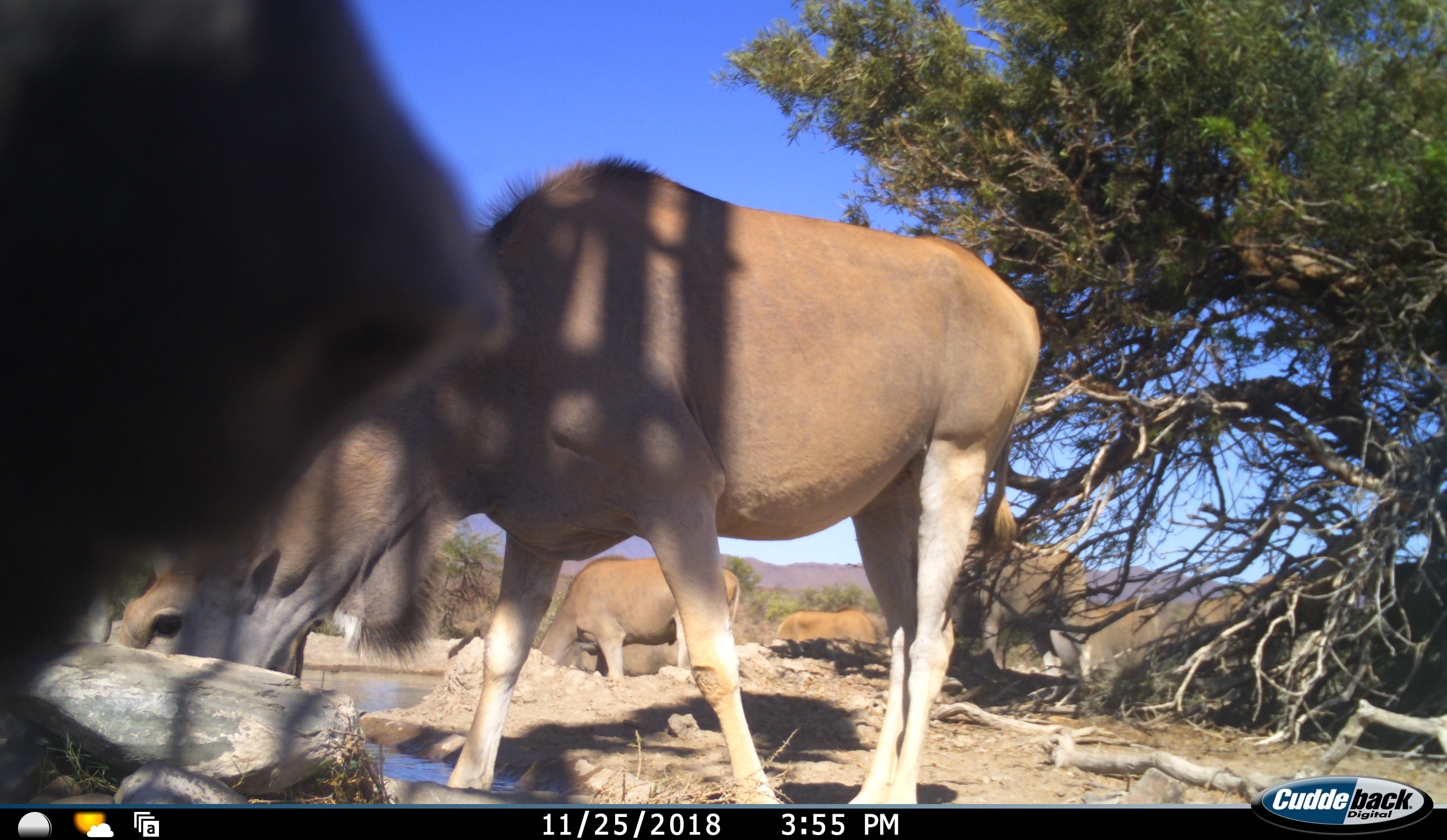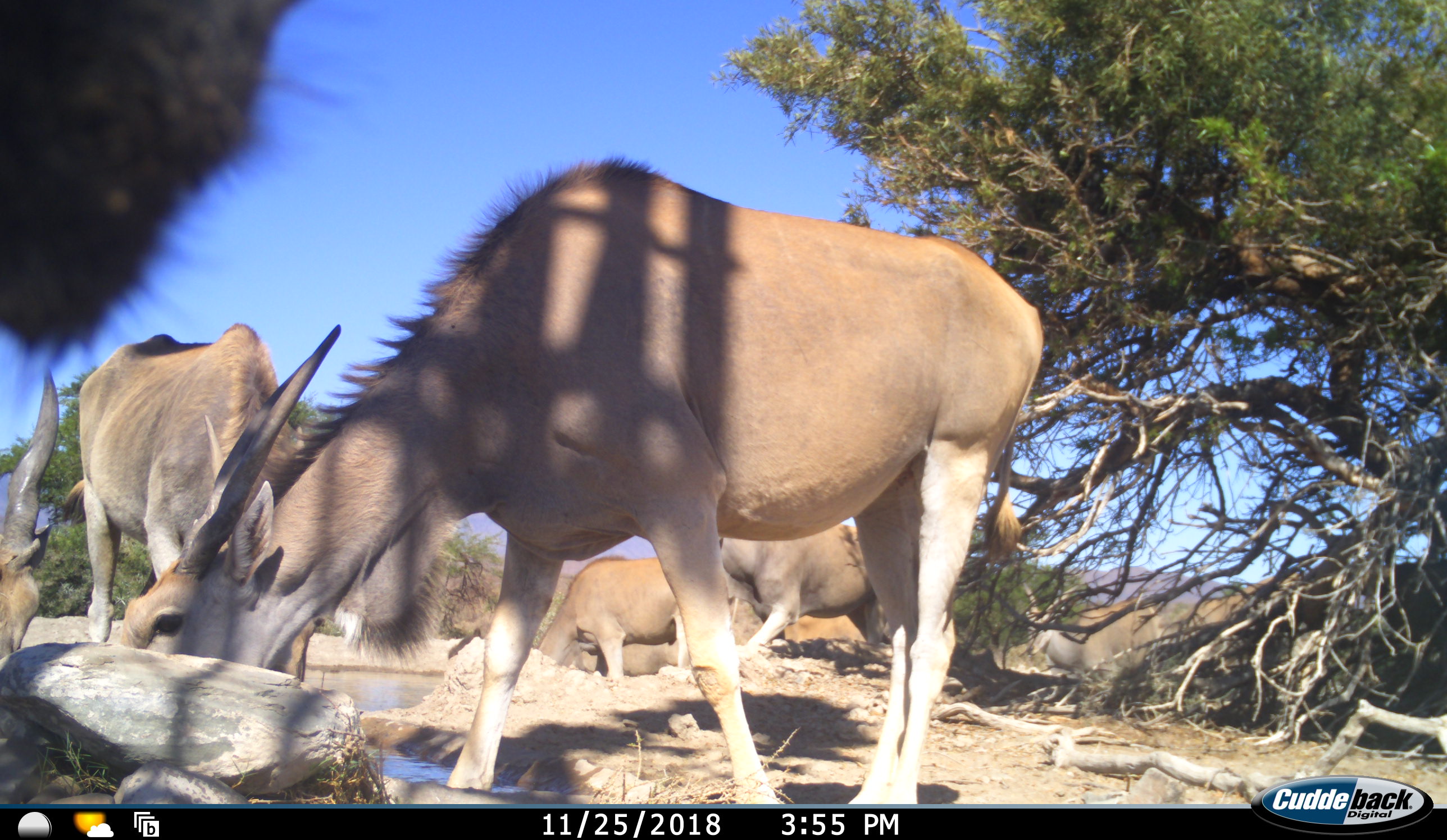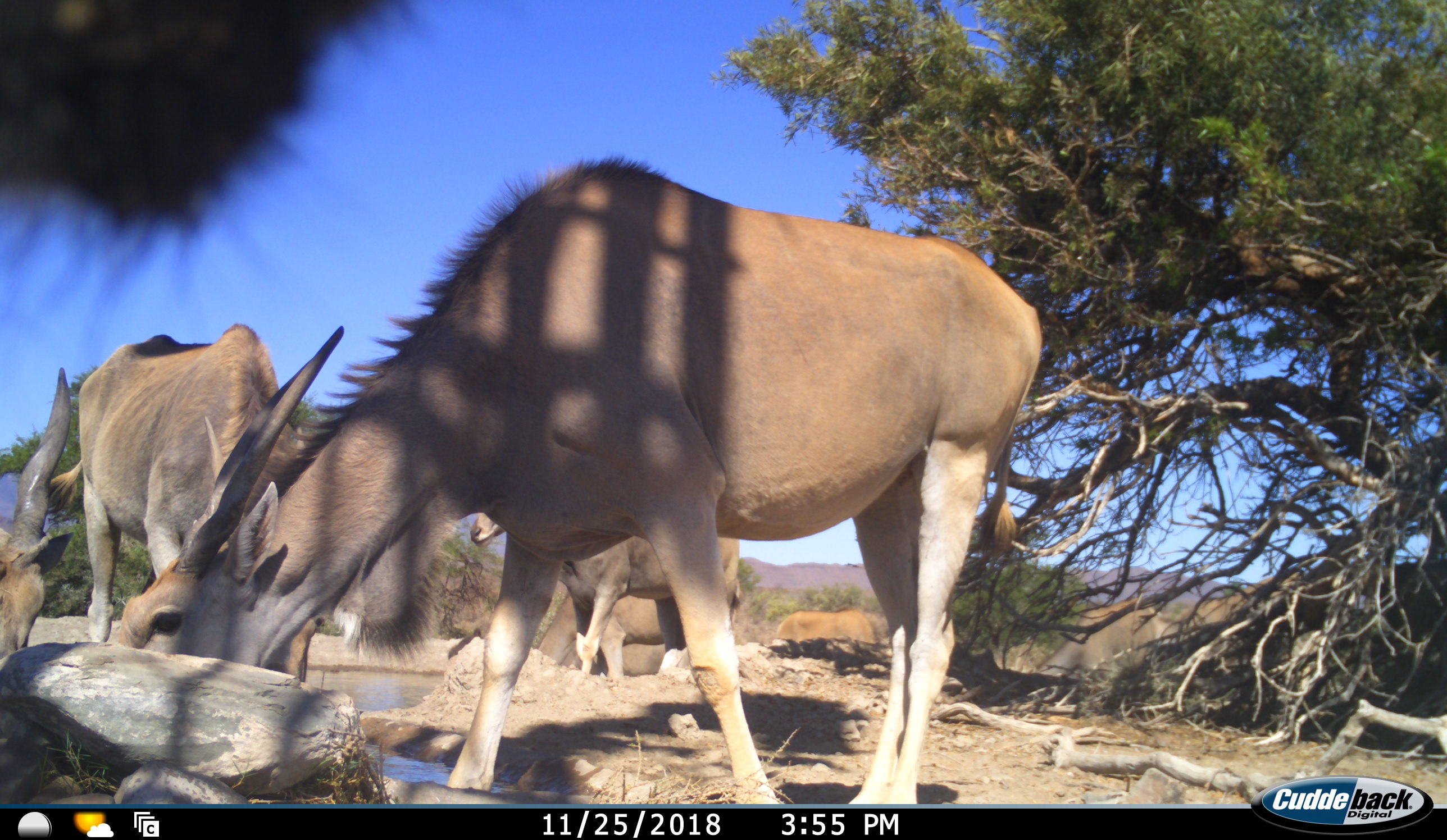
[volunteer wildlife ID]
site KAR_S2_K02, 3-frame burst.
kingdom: Animalia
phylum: Chordata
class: Mammalia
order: Artiodactyla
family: Bovidae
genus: Tragelaphus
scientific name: Tragelaphus oryx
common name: eland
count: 10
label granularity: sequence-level